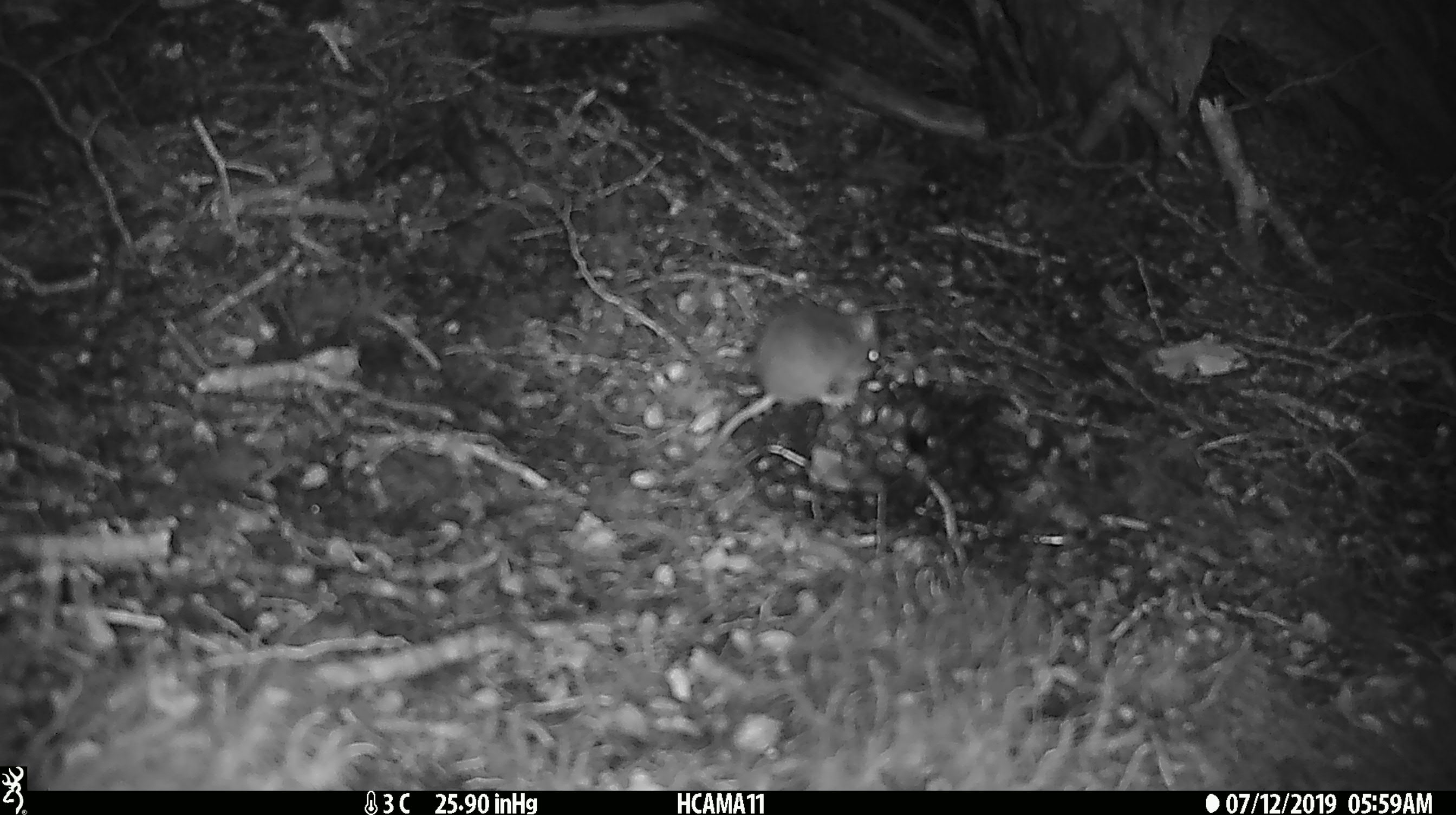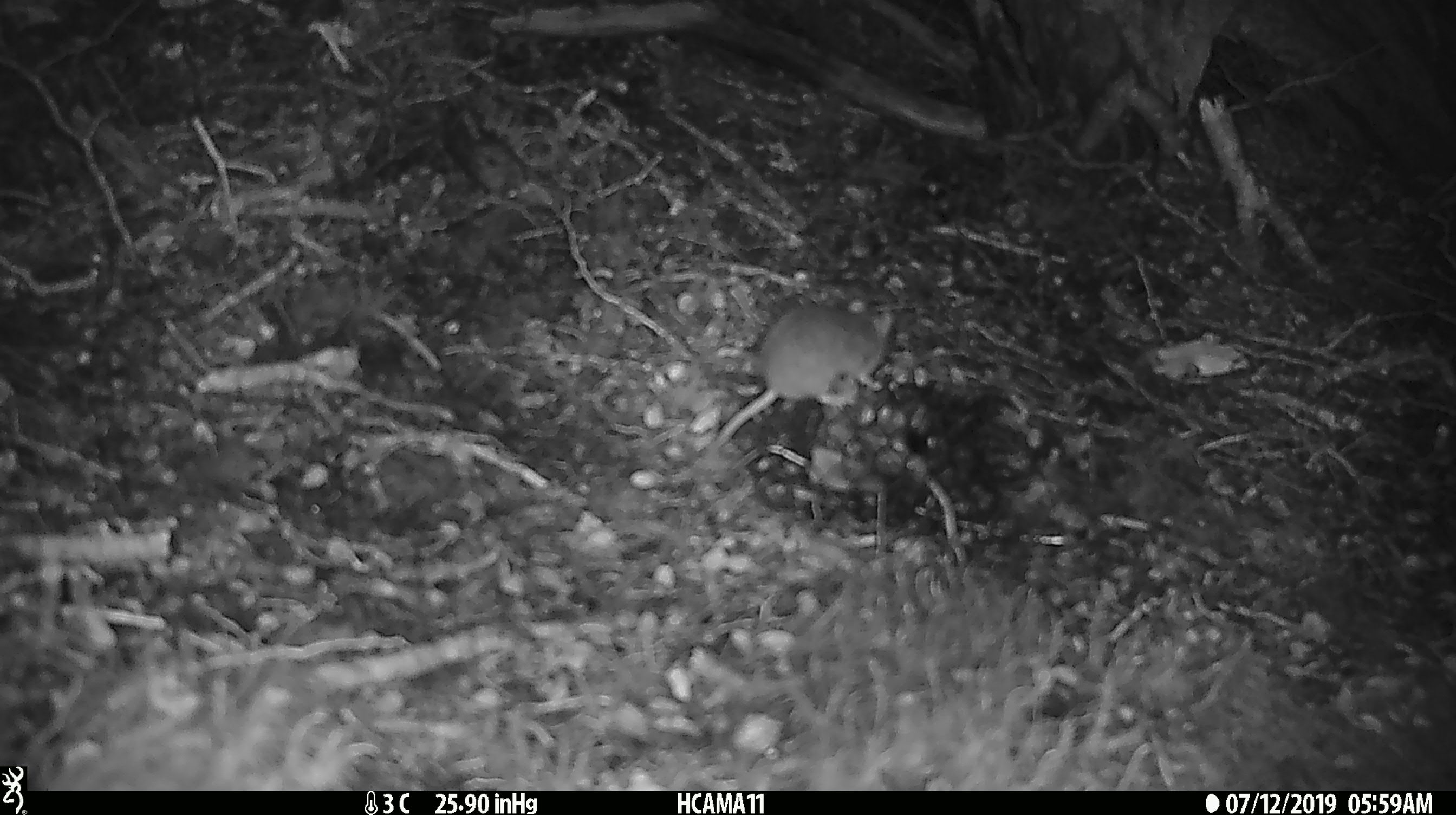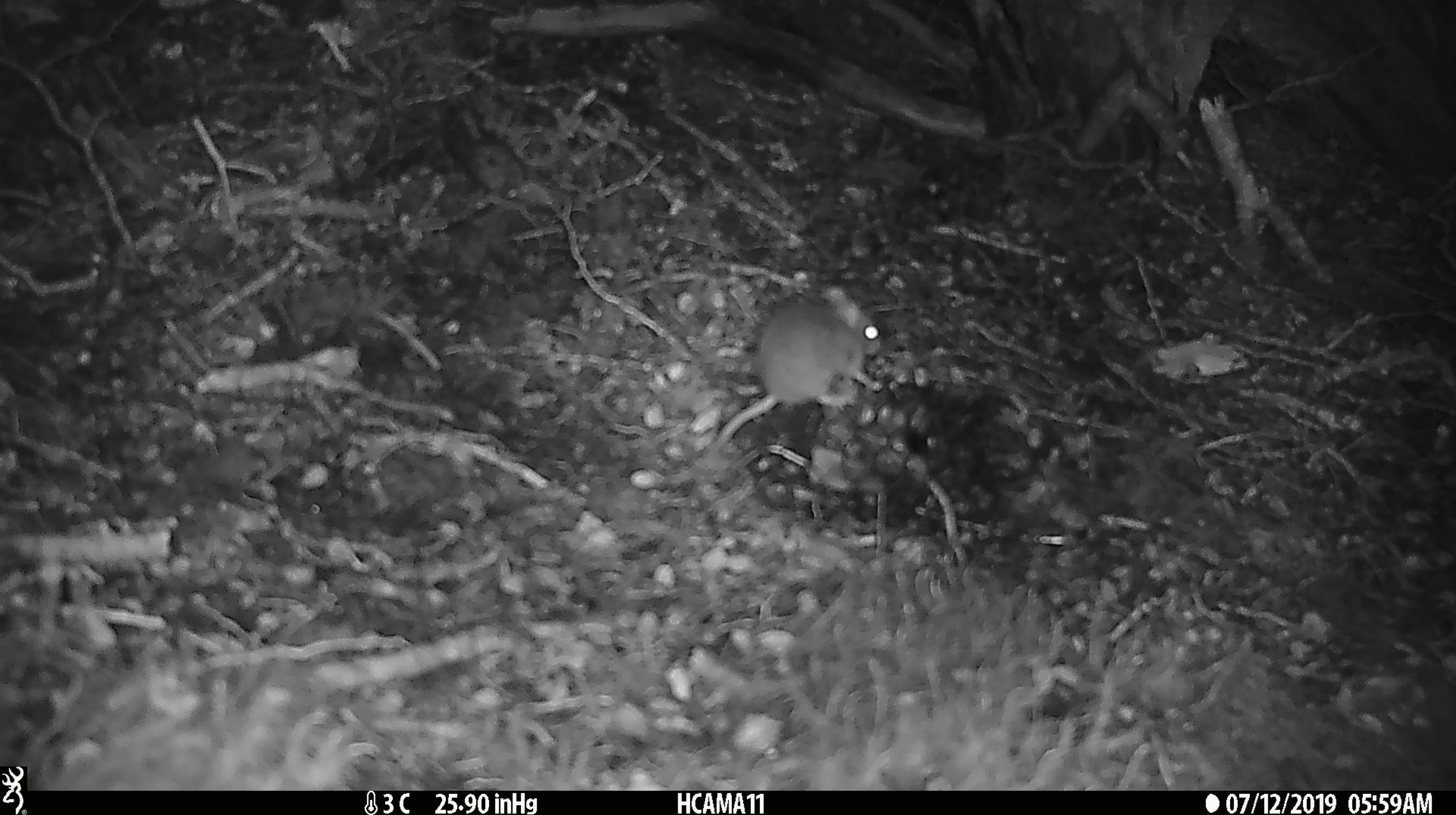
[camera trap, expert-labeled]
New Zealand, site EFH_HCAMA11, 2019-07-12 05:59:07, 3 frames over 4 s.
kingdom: Animalia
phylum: Chordata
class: Mammalia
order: Rodentia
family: Muridae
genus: Mus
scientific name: Mus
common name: mouse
Mouse (Mus).